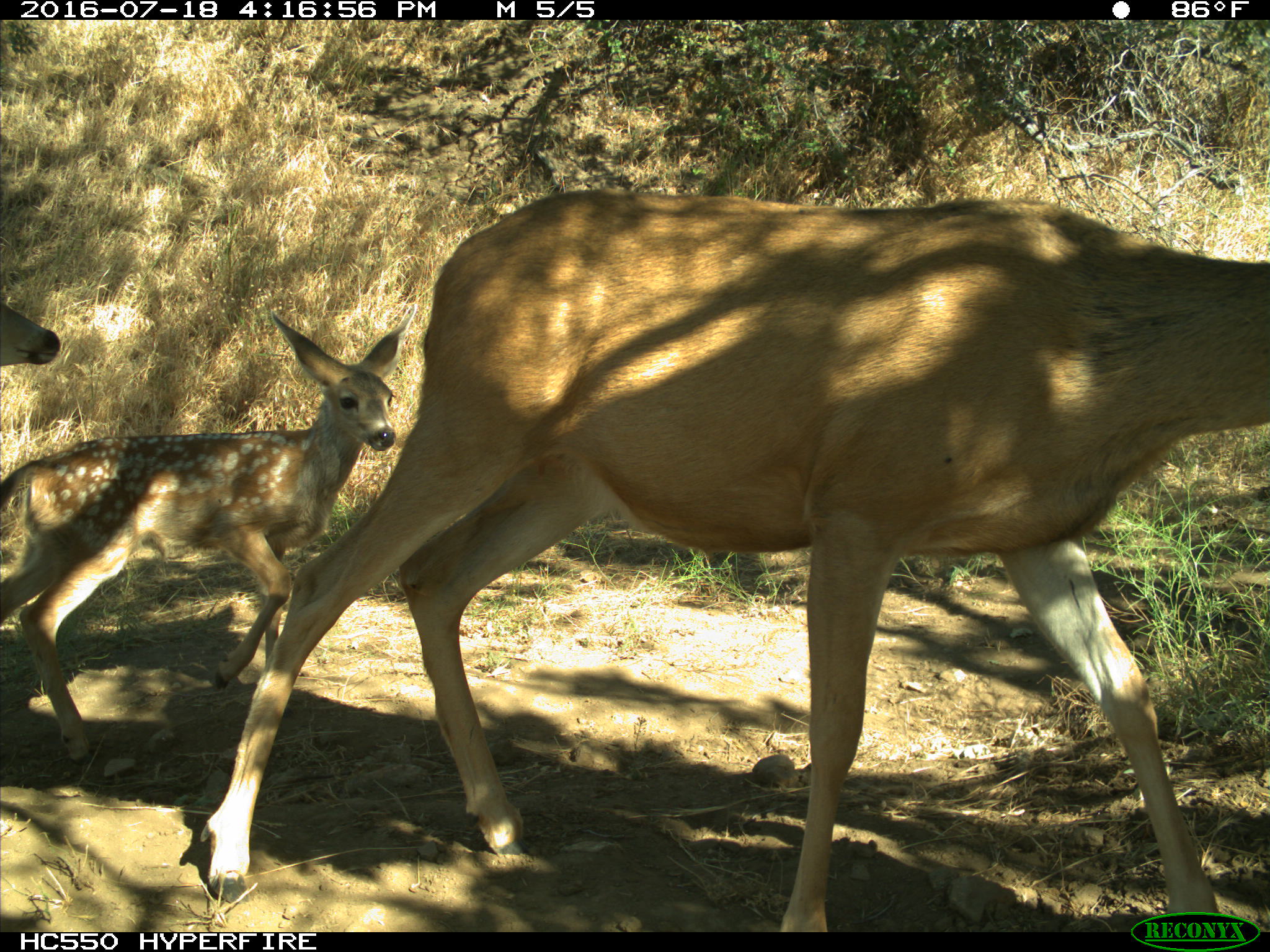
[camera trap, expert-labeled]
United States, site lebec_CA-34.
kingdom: Animalia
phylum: Chordata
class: Mammalia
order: Artiodactyla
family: Cervidae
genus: Odocoileus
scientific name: Odocoileus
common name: deer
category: unidentified deer